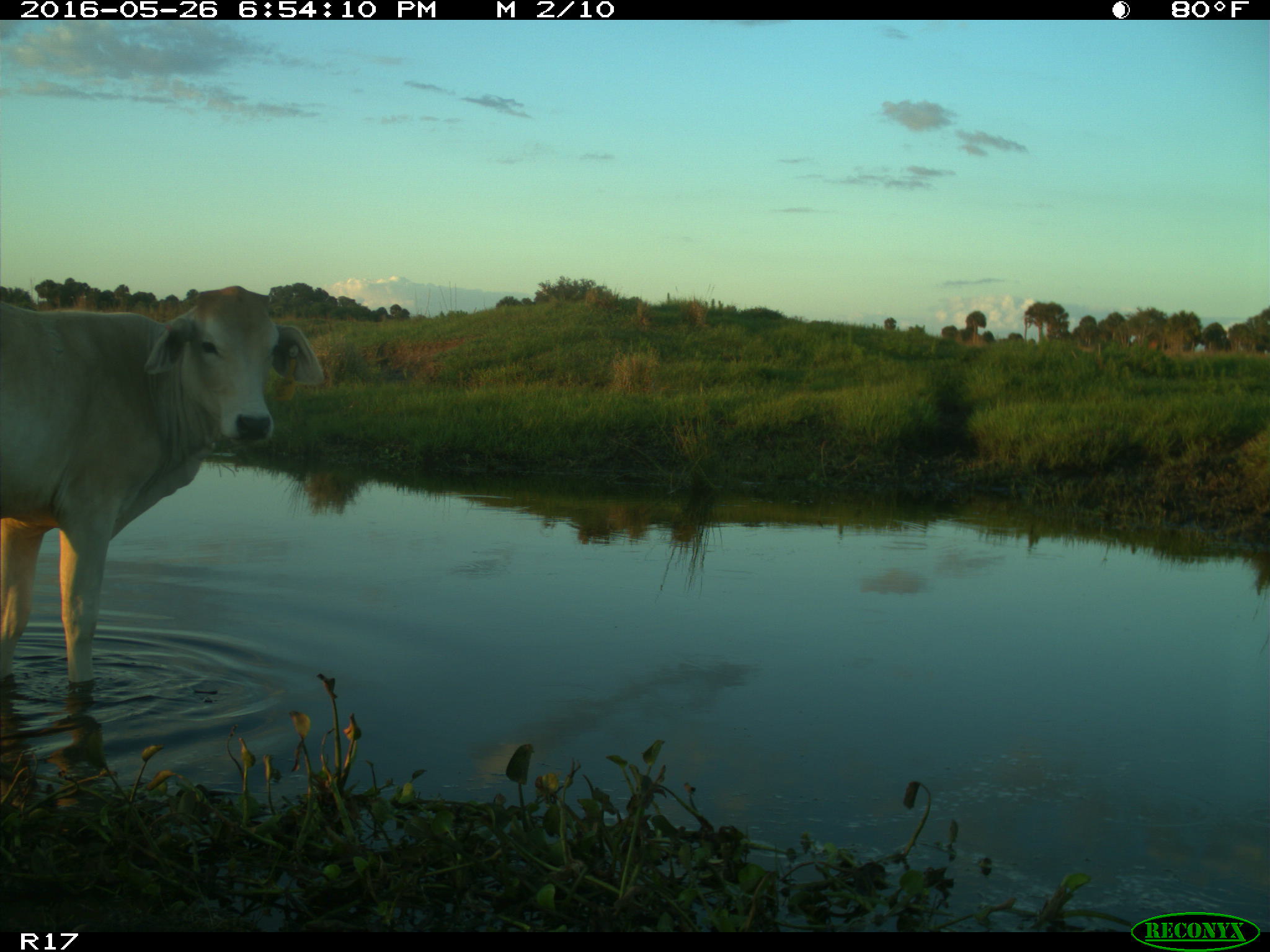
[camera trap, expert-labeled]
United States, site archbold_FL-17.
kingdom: Animalia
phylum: Chordata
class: Mammalia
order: Artiodactyla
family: Bovidae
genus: Bos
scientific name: Bos taurus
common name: domestic cow